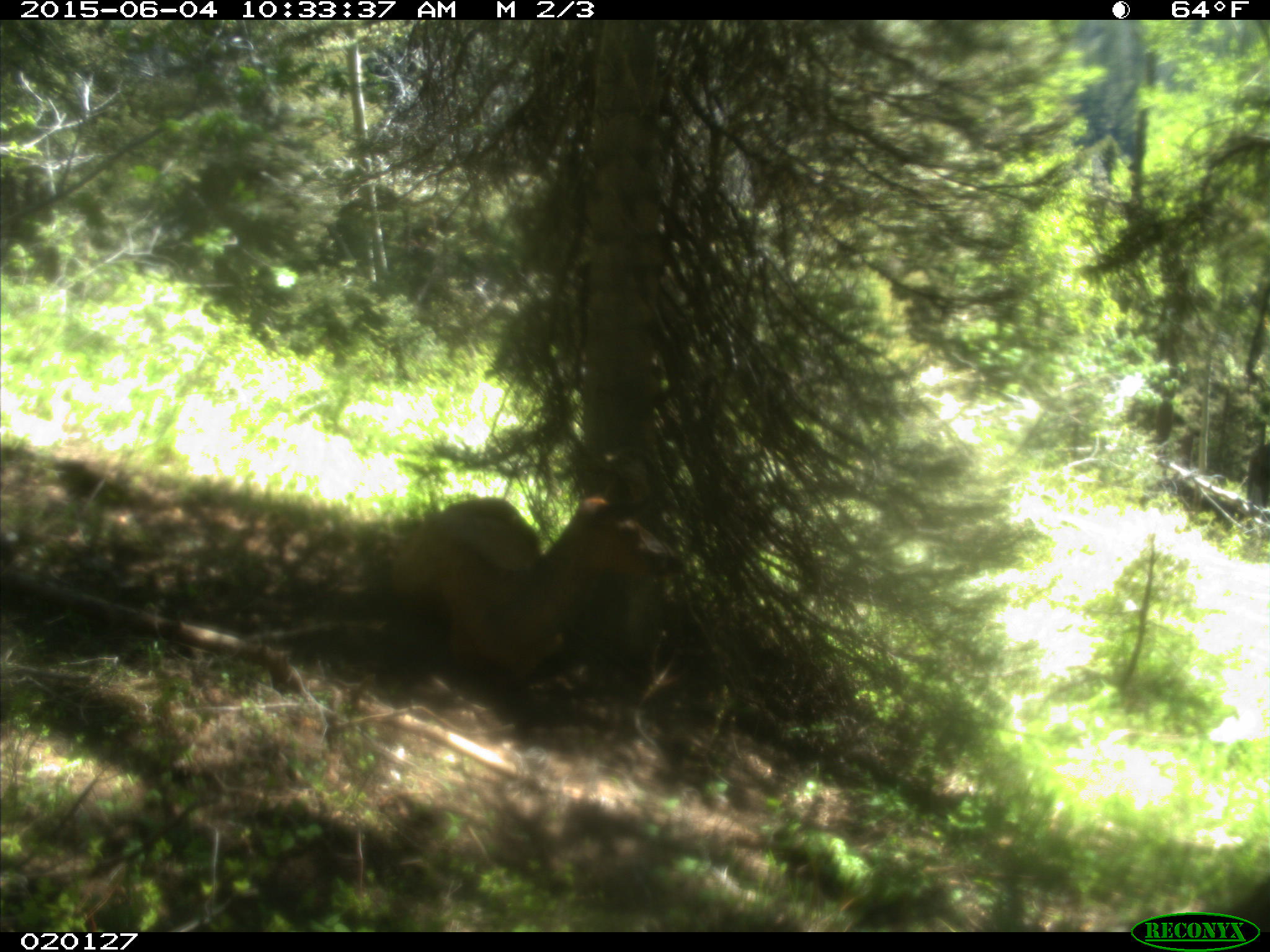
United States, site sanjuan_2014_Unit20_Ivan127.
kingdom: Animalia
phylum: Chordata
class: Mammalia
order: Artiodactyla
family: Cervidae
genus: Cervus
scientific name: Cervus elaphus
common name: red deer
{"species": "Cervus elaphus (red deer)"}